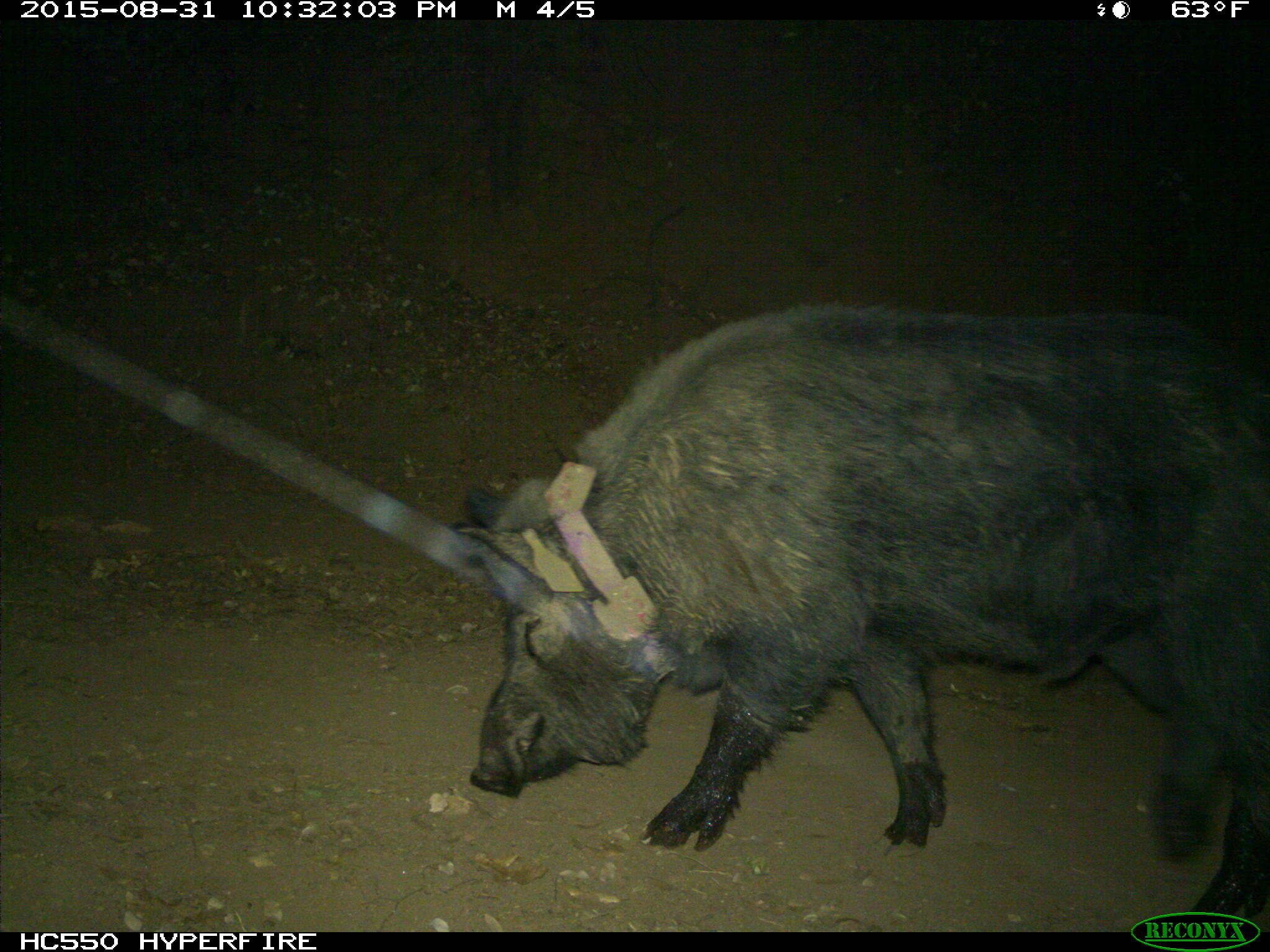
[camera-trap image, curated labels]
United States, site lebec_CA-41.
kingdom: Animalia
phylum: Chordata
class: Mammalia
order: Artiodactyla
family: Suidae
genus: Sus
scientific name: Sus scrofa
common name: wild boar